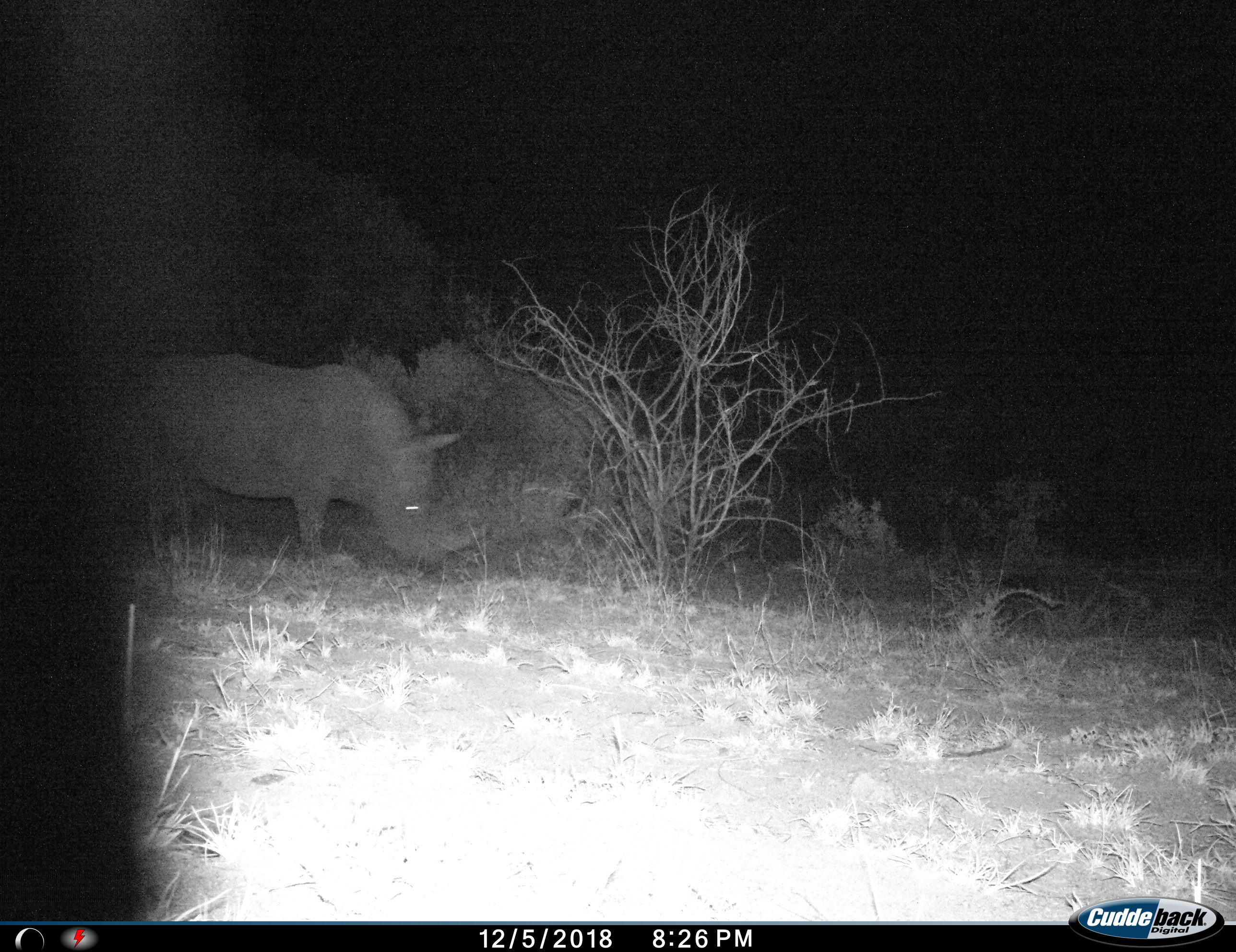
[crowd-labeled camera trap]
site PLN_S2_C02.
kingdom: Animalia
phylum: Chordata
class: Mammalia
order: Perissodactyla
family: Rhinocerotidae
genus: Ceratotherium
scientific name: Ceratotherium simum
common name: white rhinoceros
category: rhinoceroswhite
Rhinoceroswhite (white rhinoceros) (Ceratotherium simum), count 1. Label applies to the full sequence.